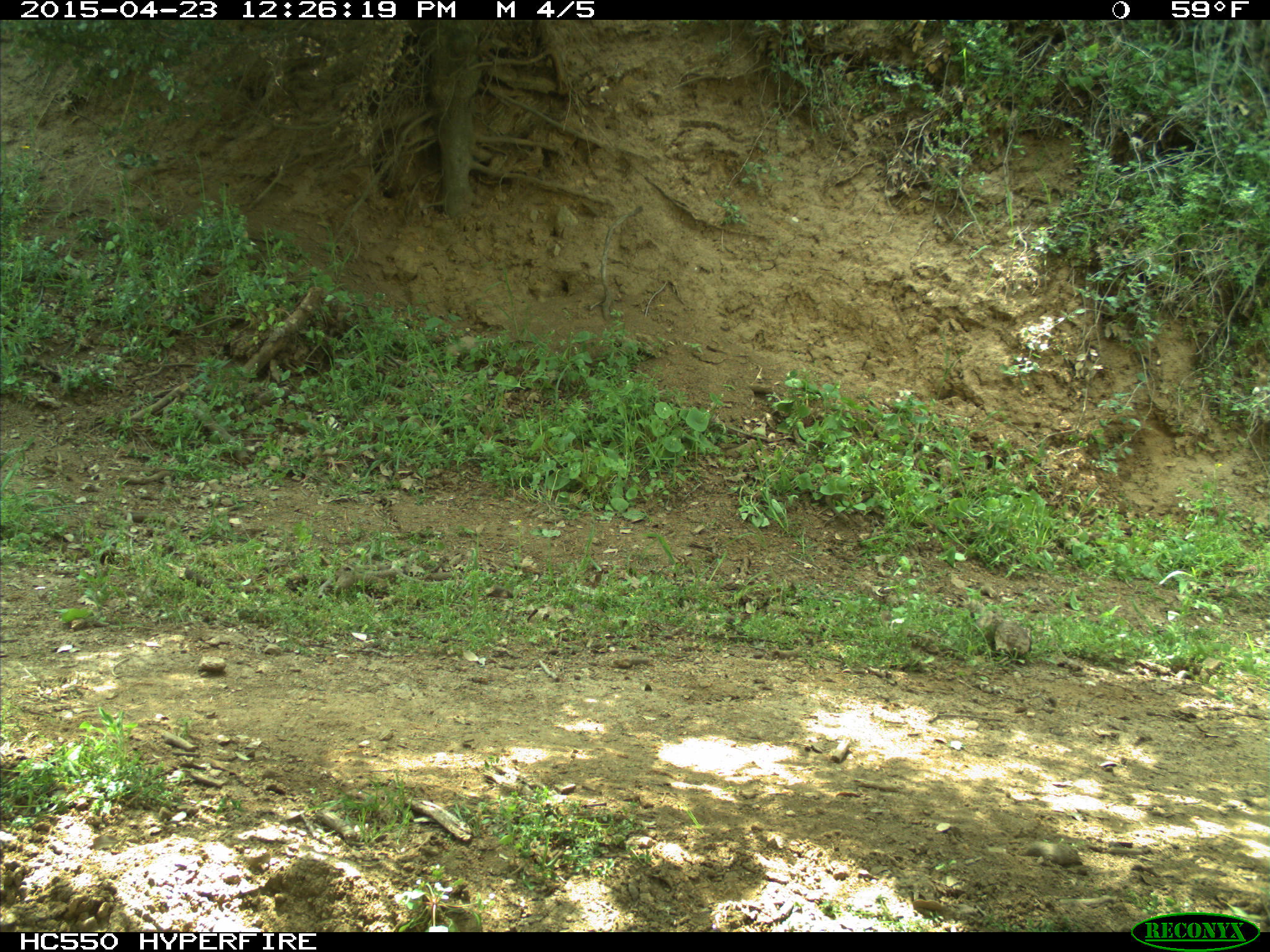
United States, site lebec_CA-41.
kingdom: Animalia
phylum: Chordata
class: Mammalia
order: Artiodactyla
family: Bovidae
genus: Bos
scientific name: Bos taurus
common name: domestic cow